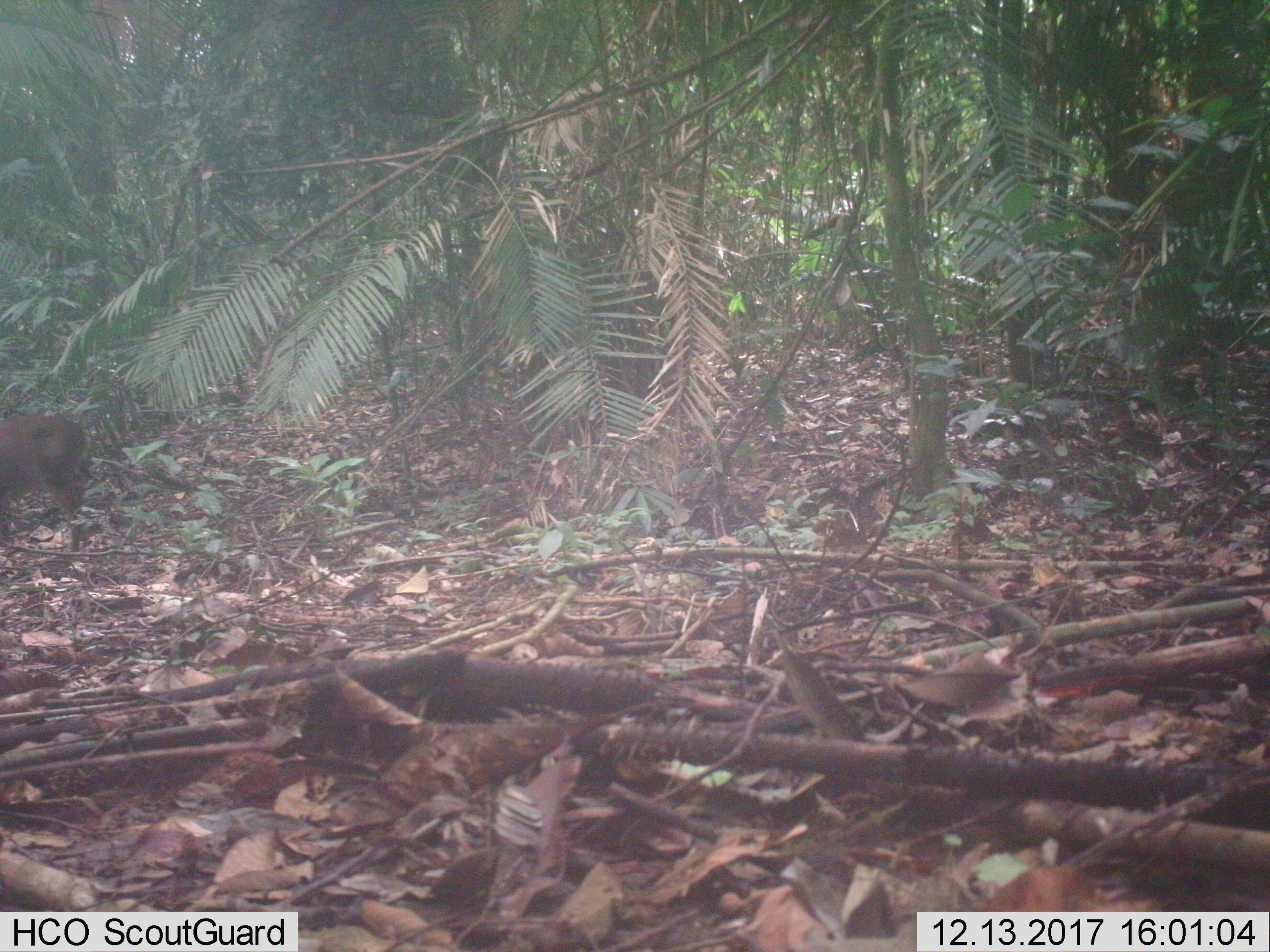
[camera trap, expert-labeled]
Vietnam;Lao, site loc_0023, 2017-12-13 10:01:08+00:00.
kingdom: Animalia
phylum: Chordata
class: Mammalia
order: Artiodactyla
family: Cervidae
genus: Muntiacus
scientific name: Muntiacus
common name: muntjacs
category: unidentified muntjac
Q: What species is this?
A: Unidentified muntjac (muntjacs) (Muntiacus).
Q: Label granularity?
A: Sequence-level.